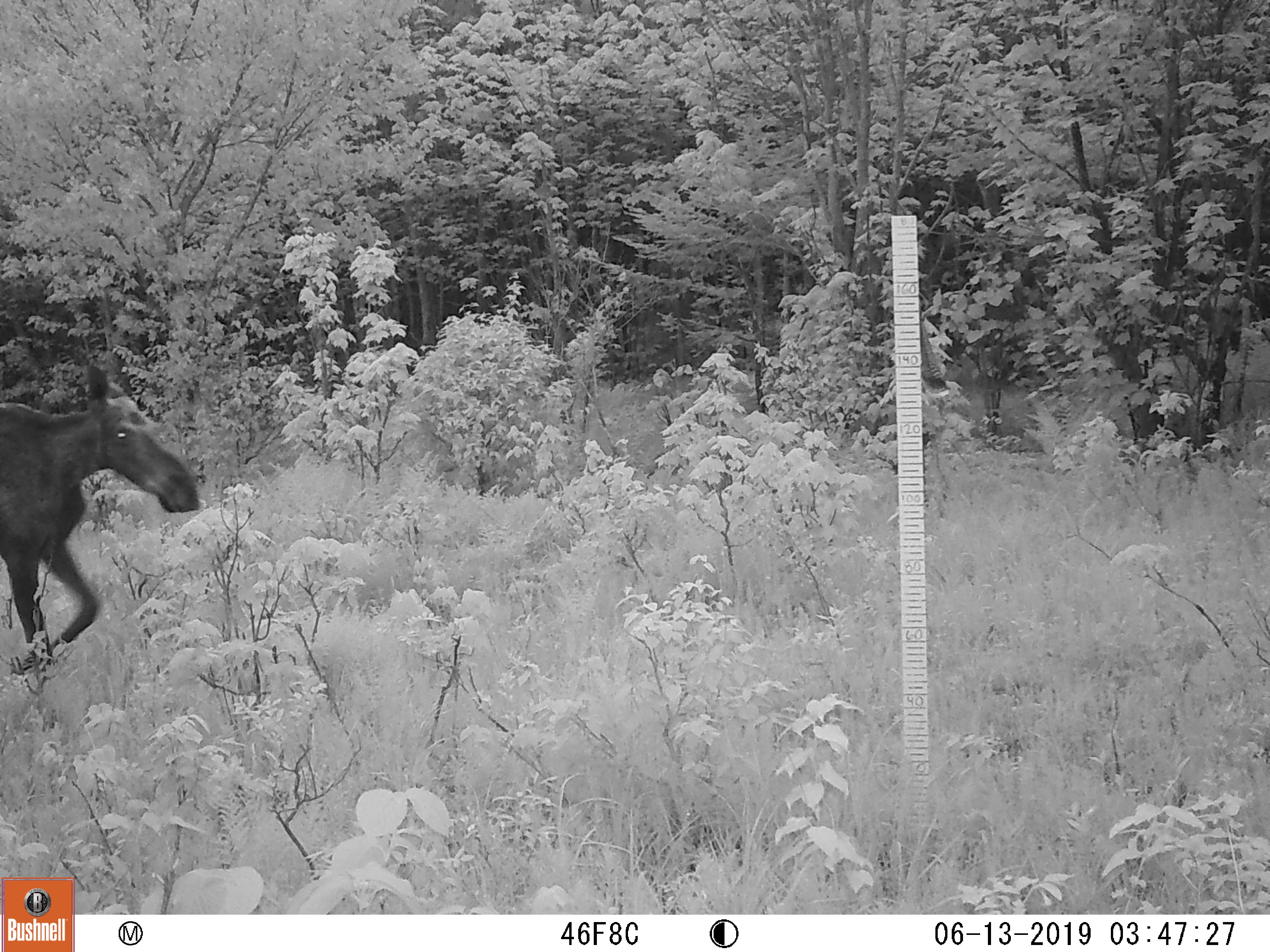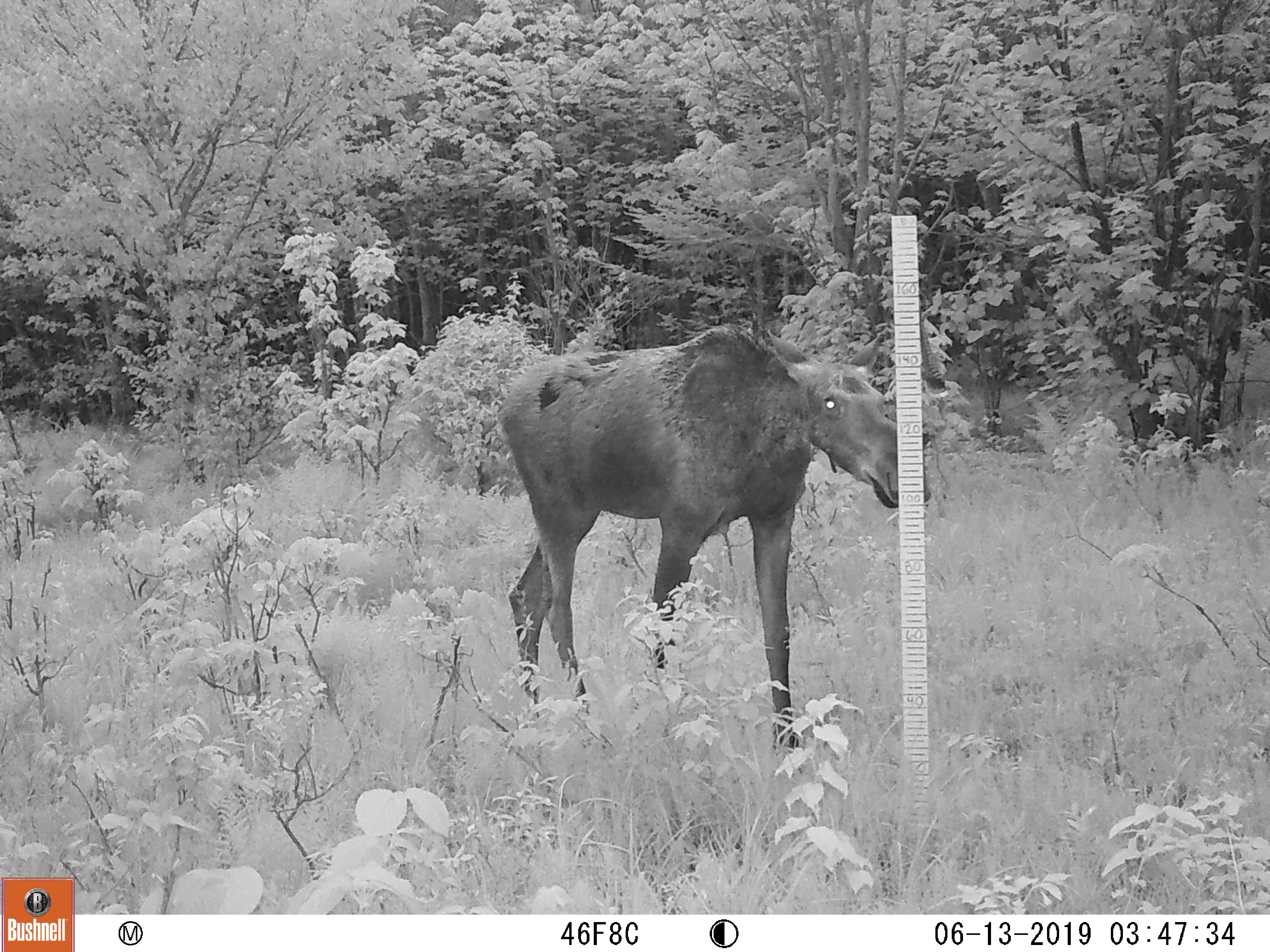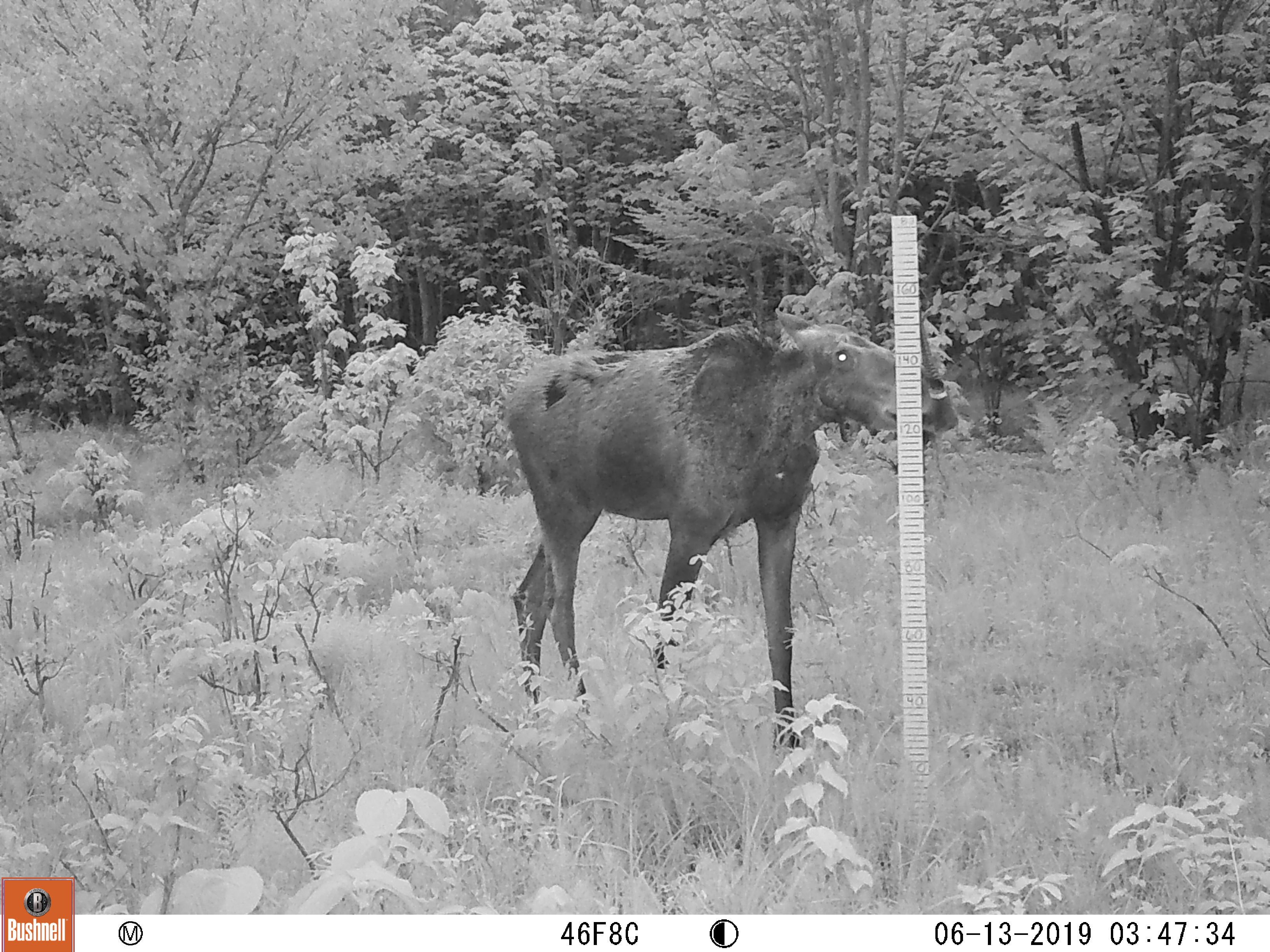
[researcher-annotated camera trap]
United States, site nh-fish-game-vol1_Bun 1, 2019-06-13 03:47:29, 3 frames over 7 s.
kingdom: Animalia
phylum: Chordata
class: Mammalia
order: Artiodactyla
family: Cervidae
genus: Alces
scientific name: Alces alces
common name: moose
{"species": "moose (Alces alces)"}